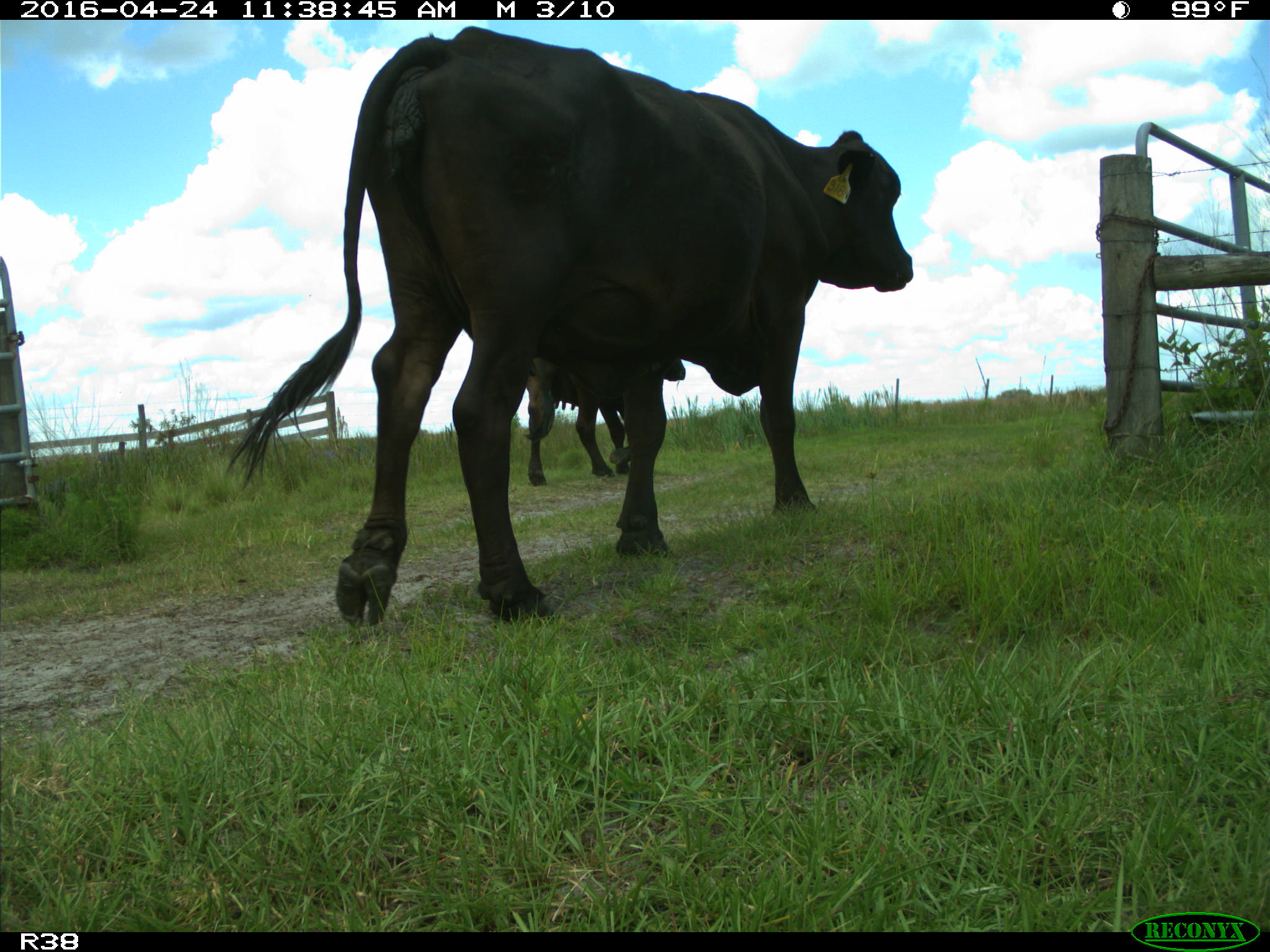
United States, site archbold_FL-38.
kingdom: Animalia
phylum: Chordata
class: Mammalia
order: Artiodactyla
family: Bovidae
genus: Bos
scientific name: Bos taurus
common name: domestic cow